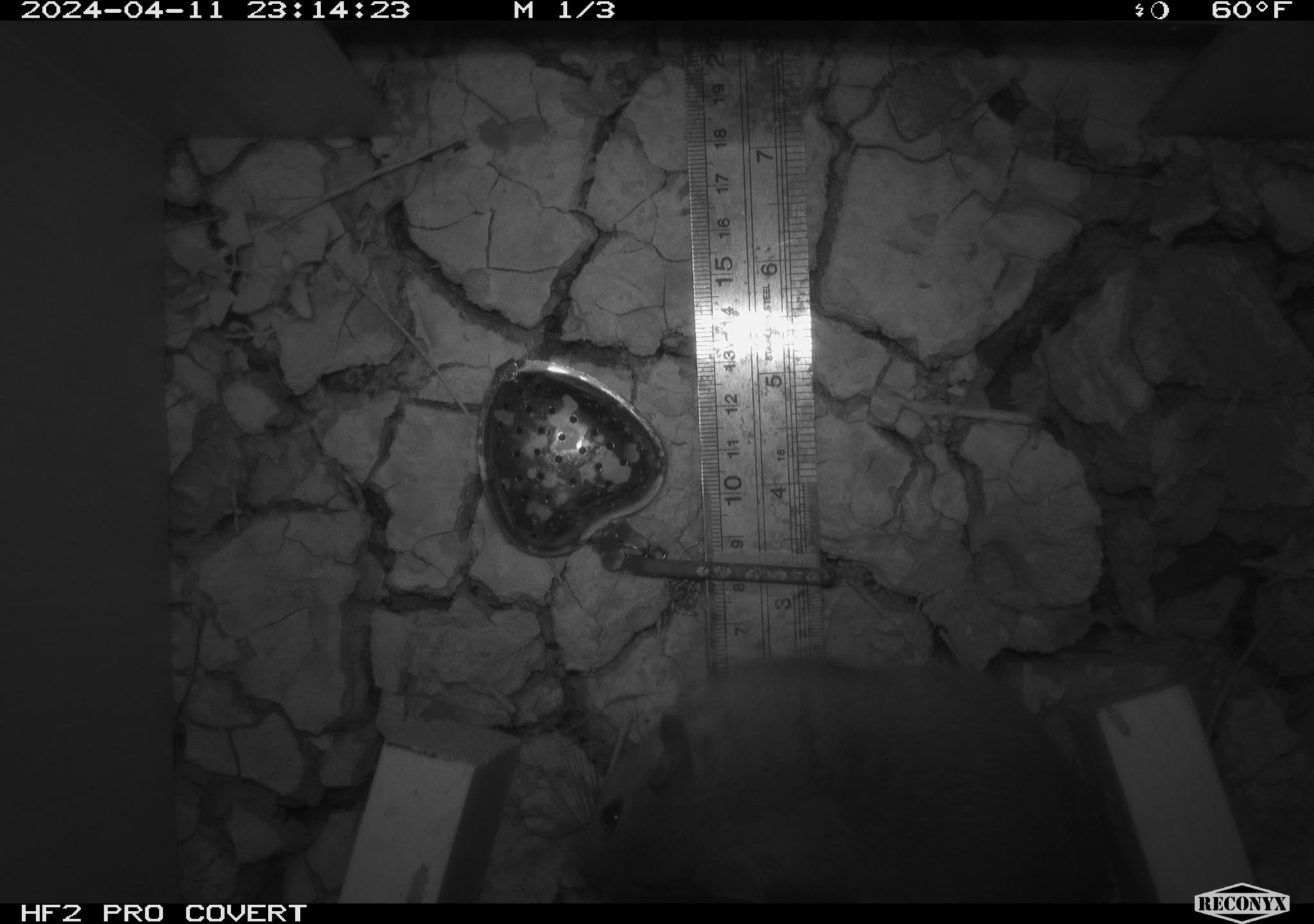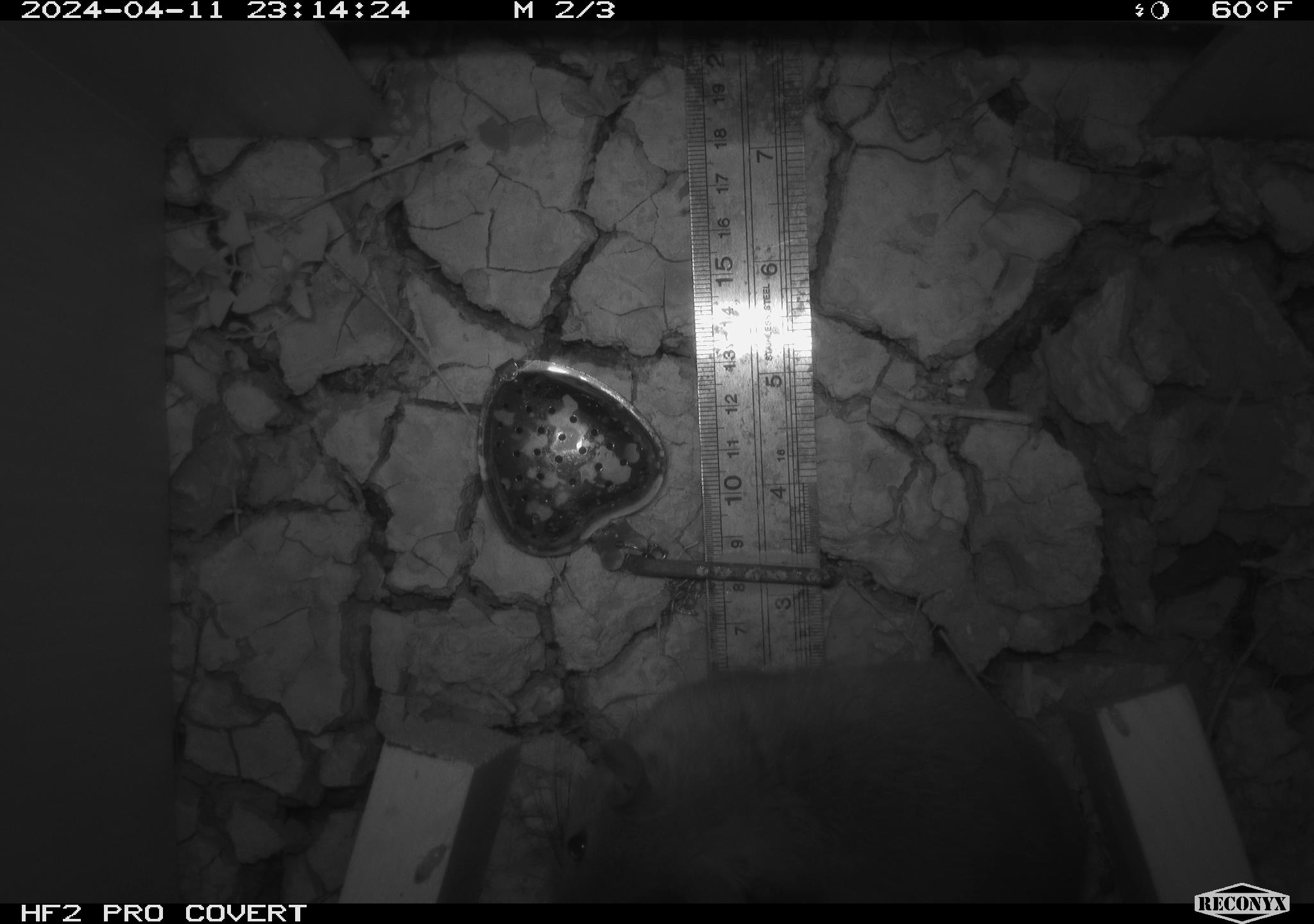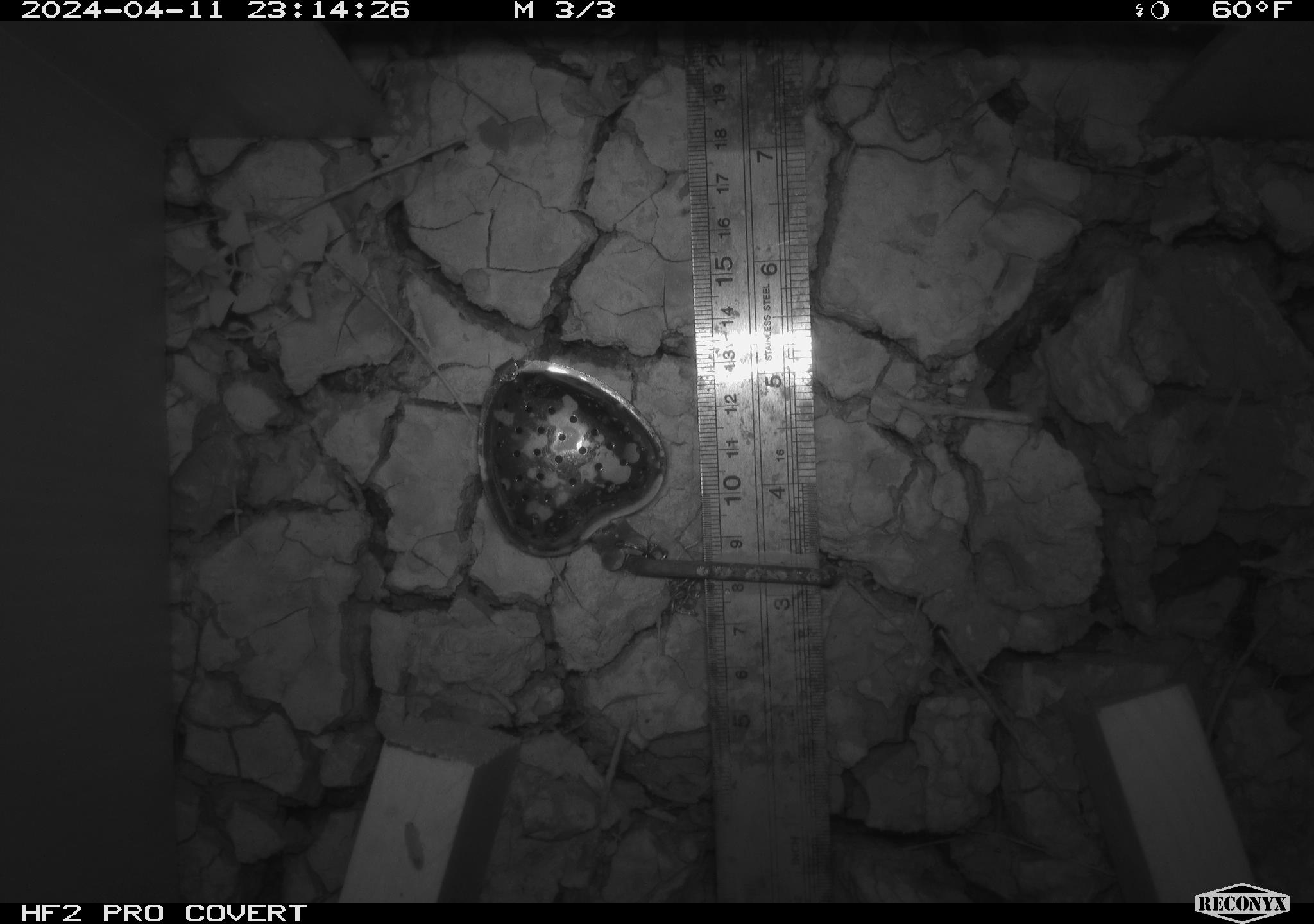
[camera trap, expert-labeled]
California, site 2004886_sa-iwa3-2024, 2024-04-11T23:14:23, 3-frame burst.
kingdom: Animalia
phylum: Chordata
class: Mammalia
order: Rodentia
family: Cricetidae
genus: Neotoma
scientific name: Neotoma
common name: pack rat or woodrat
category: neotoma species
Neotoma species (pack rat or woodrat) (Neotoma).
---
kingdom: Animalia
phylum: Arthropoda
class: Insecta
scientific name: Insecta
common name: insect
Insect (Insecta).